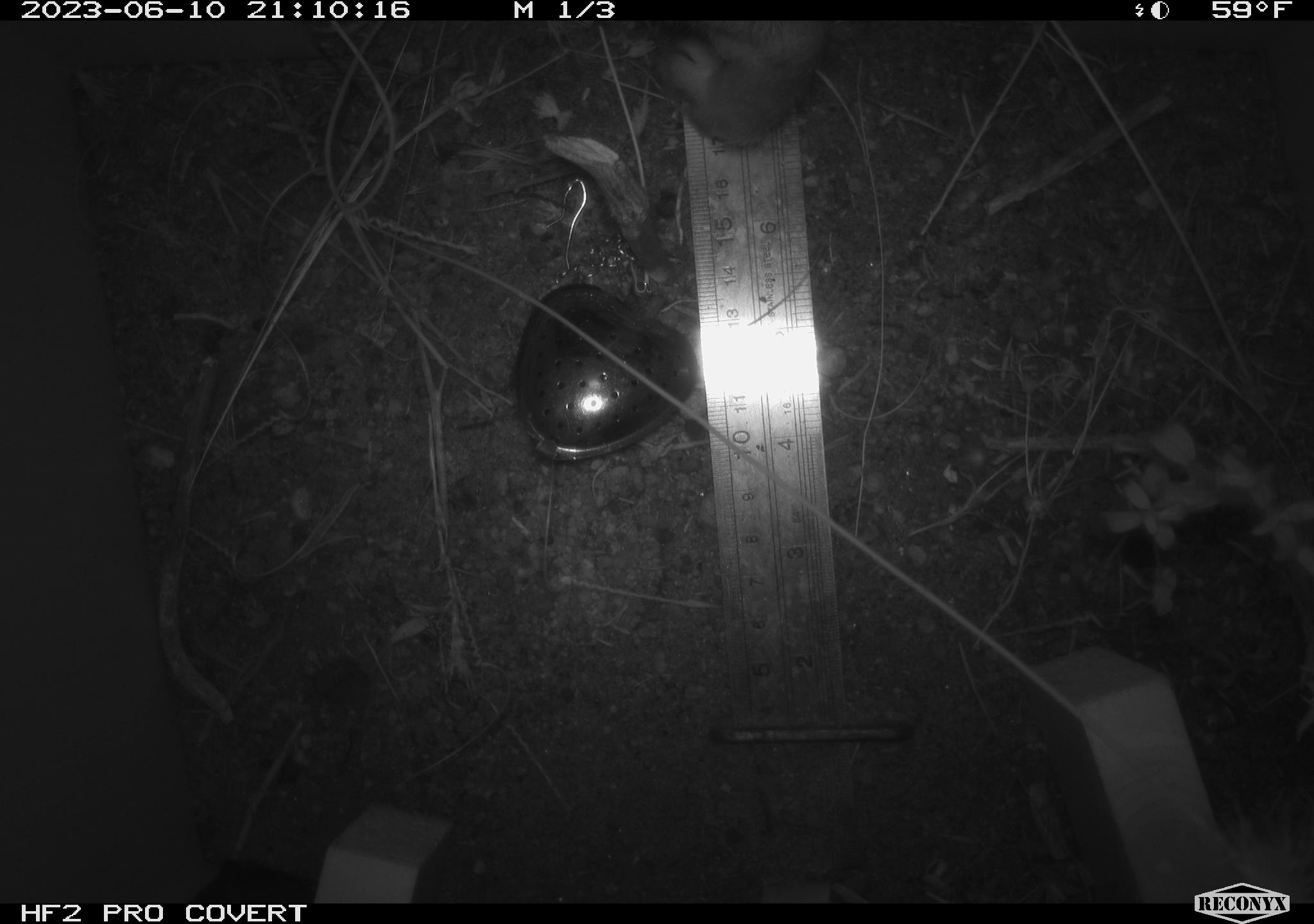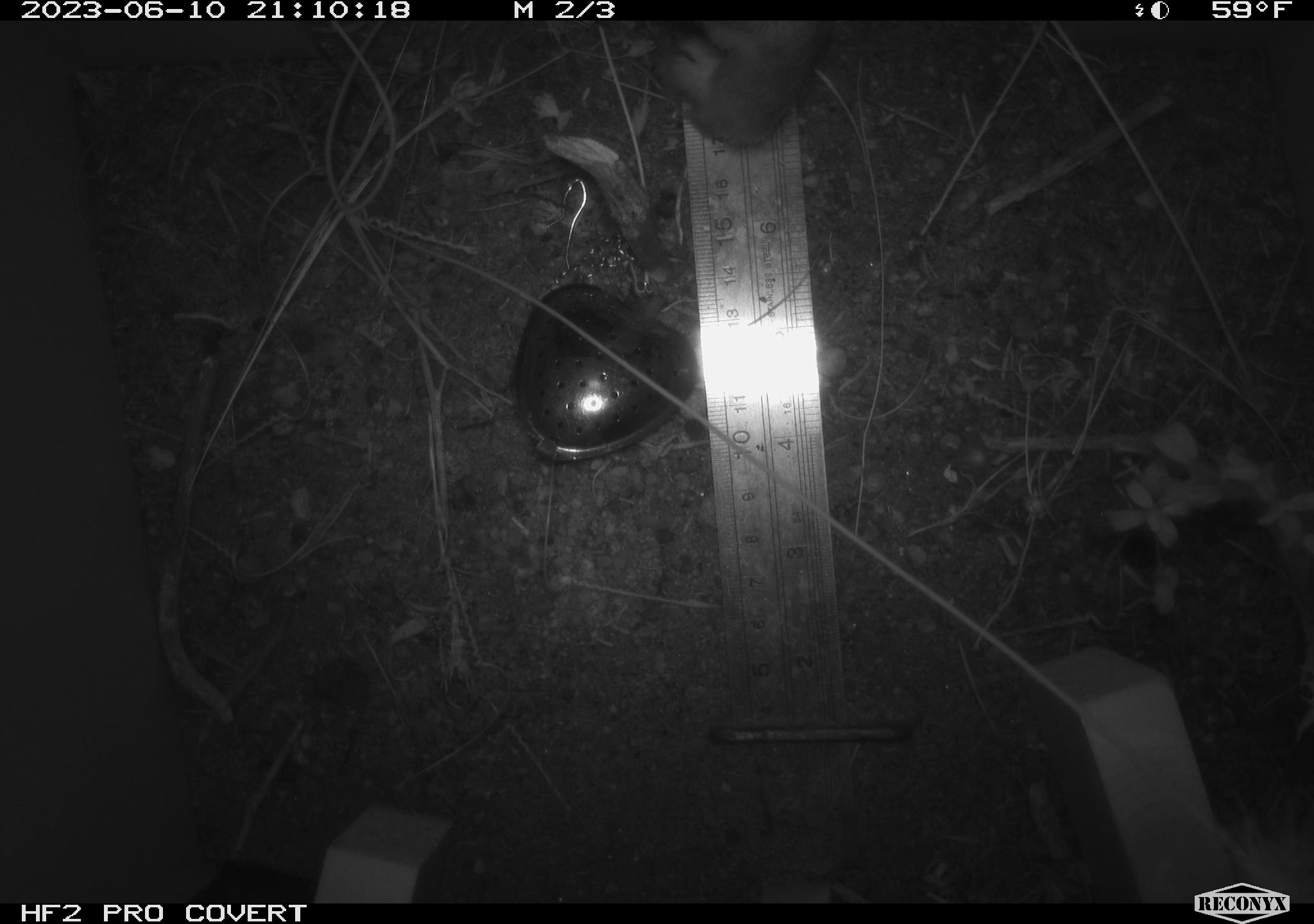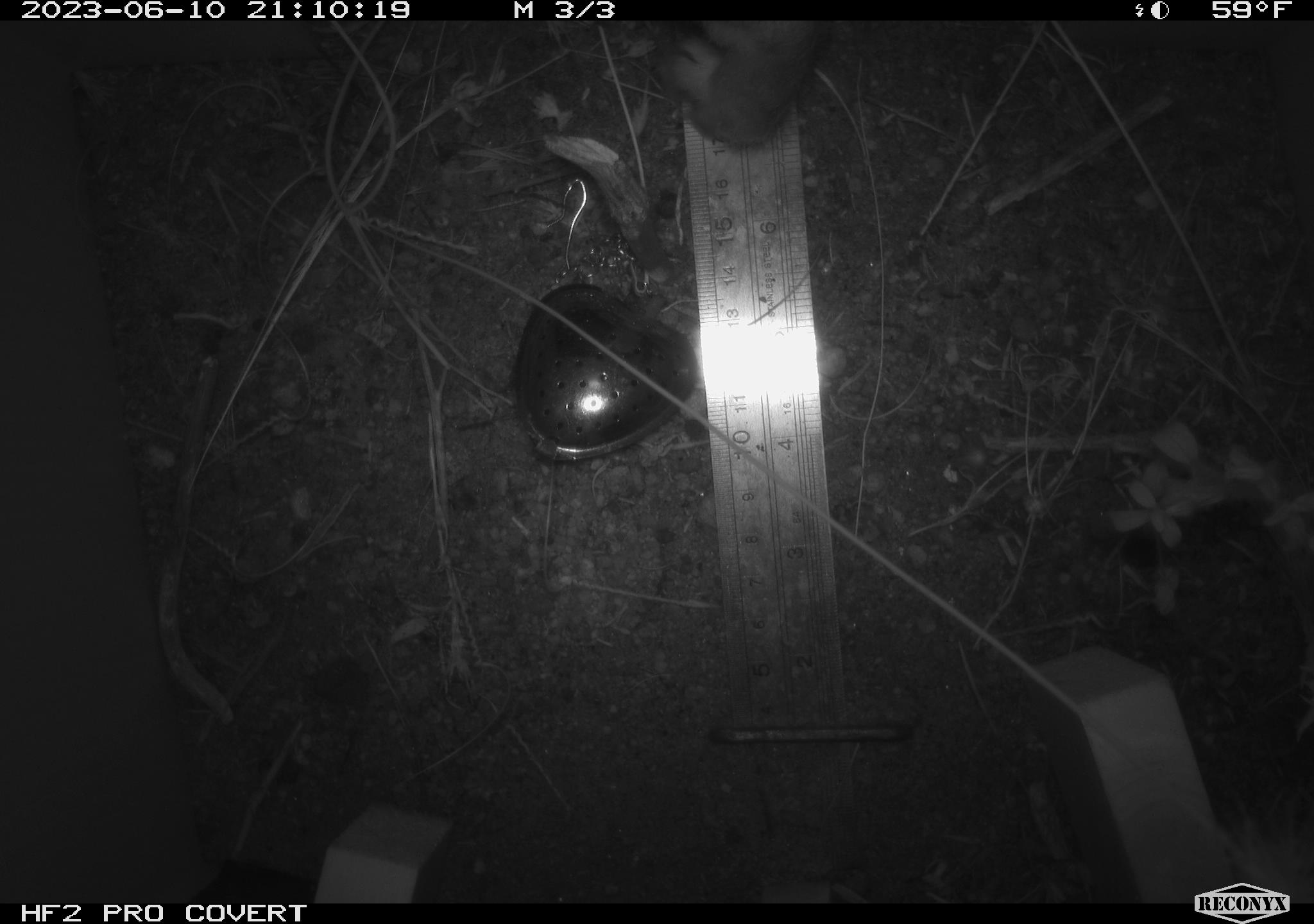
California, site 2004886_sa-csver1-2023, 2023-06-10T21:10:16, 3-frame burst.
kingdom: Animalia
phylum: Chordata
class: Mammalia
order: Rodentia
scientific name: Rodentia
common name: mouse species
Mouse species (Rodentia).